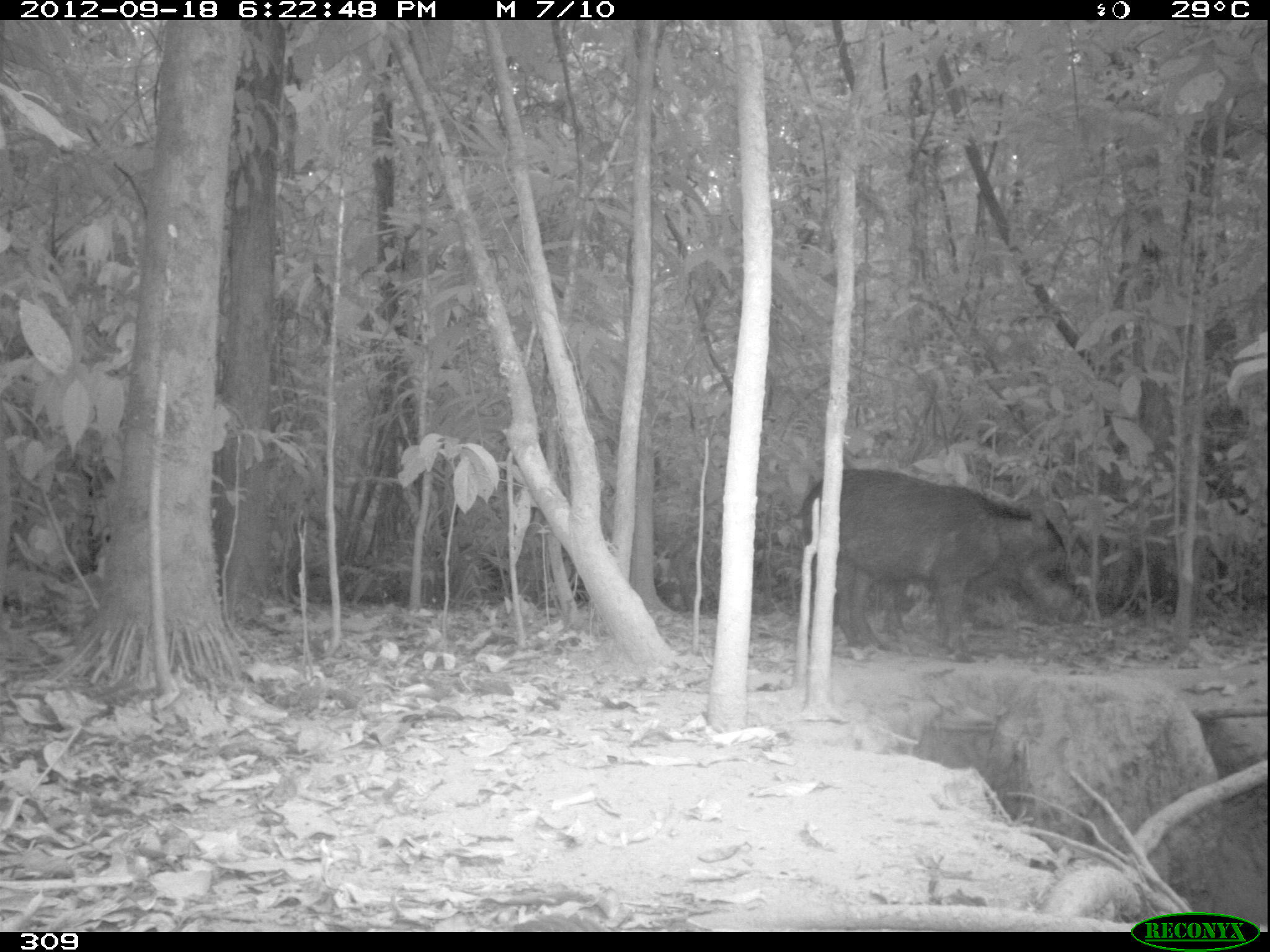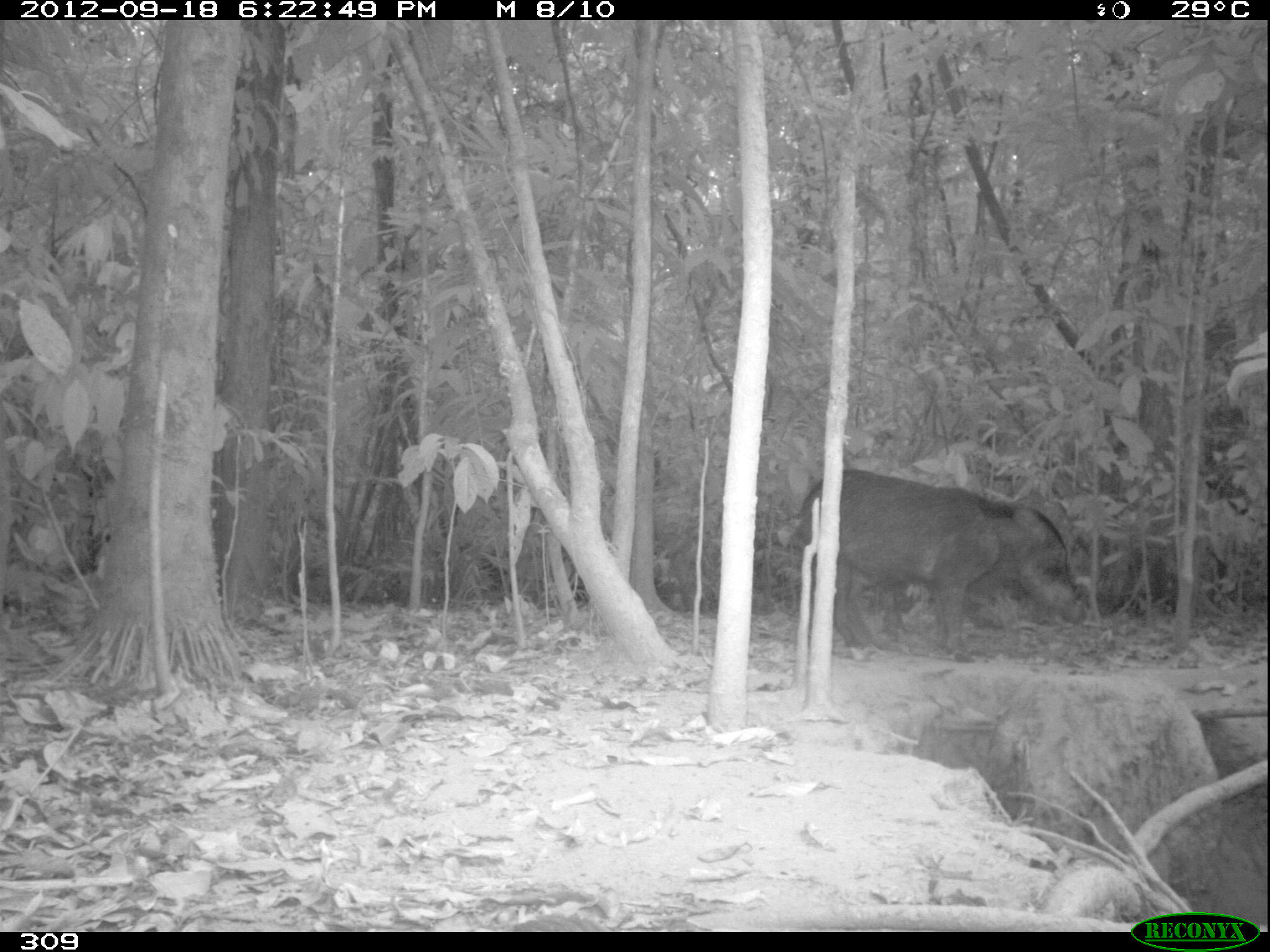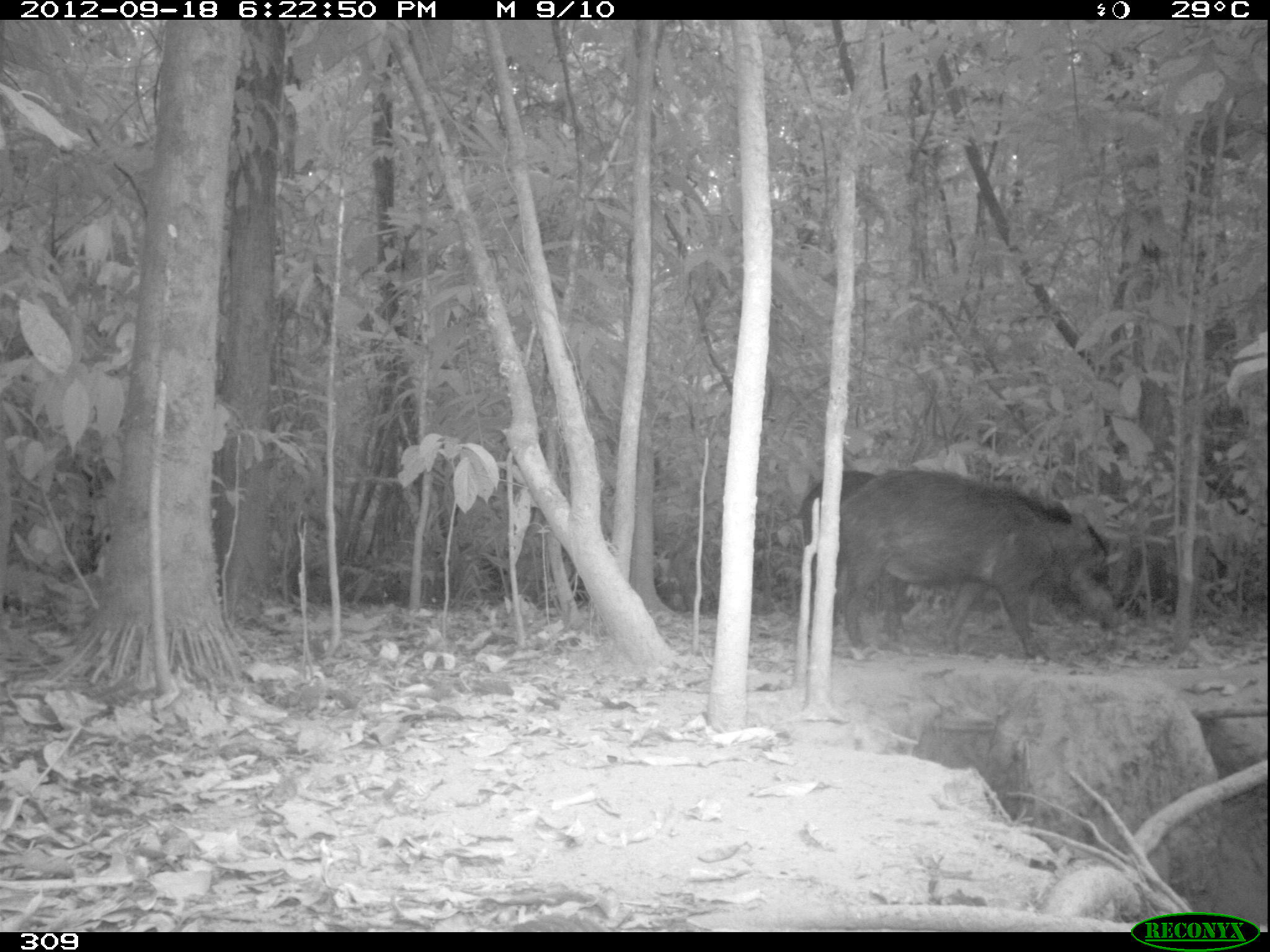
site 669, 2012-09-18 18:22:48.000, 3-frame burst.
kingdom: Animalia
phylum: Chordata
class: Mammalia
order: Artiodactyla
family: Tayassuidae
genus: Tayassu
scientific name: Tayassu pecari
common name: white-lipped peccary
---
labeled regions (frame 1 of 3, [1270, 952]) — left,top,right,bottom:
tayassu pecari: 798,466,1084,661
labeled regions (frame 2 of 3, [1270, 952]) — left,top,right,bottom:
tayassu pecari: 800,467,1085,662